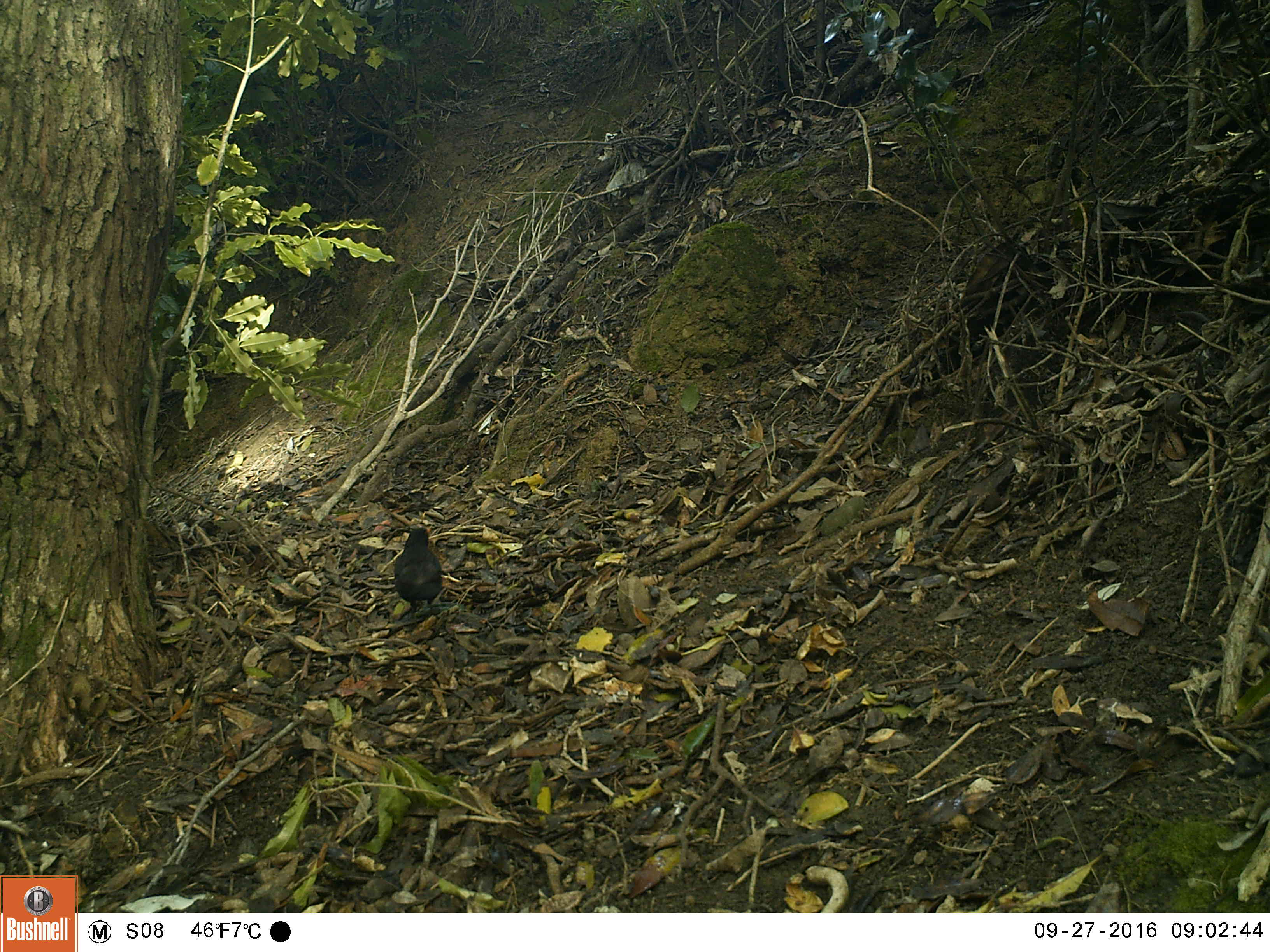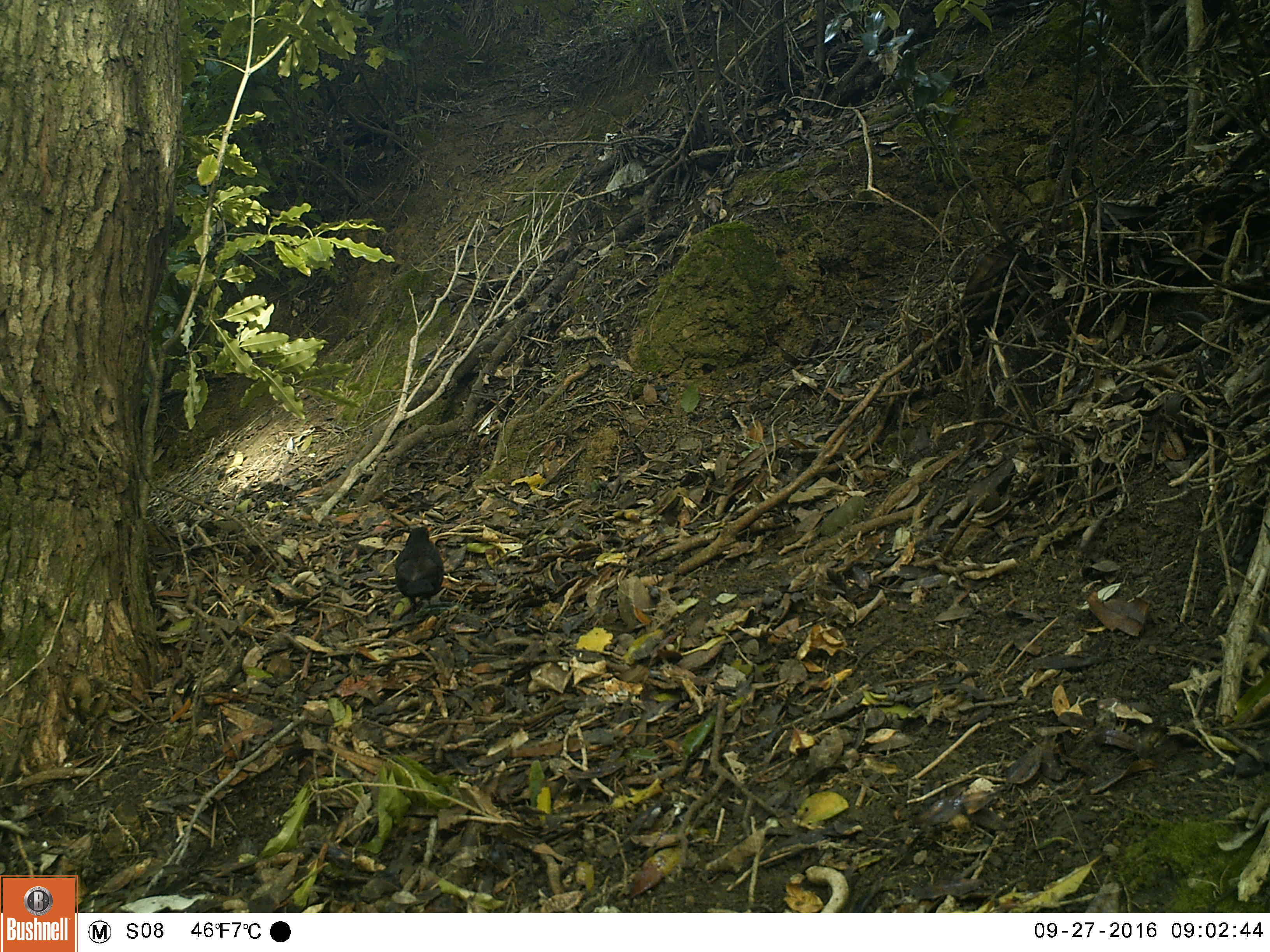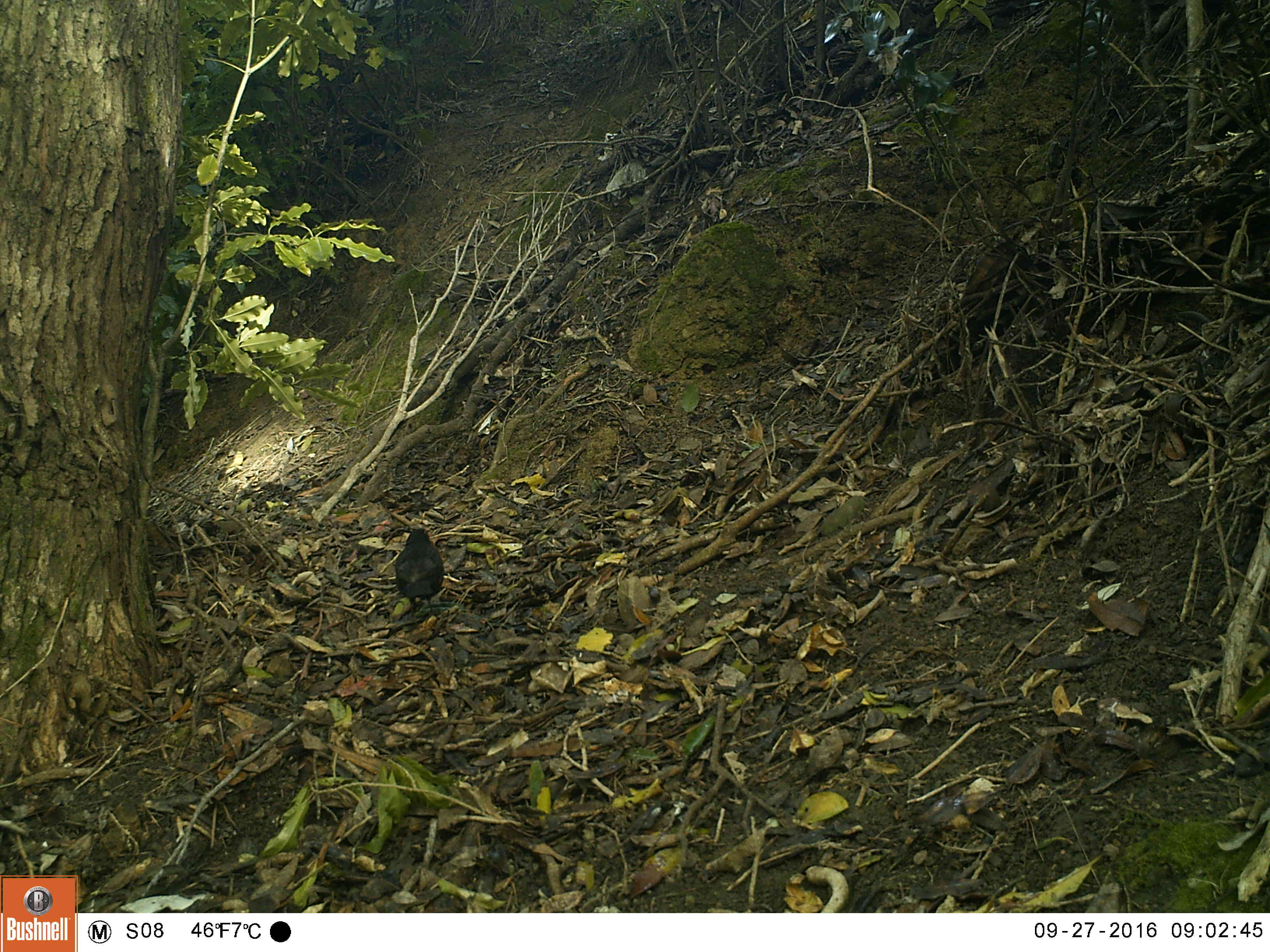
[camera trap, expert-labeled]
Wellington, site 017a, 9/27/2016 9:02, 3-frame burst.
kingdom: Animalia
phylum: Chordata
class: Aves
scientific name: Aves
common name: bird